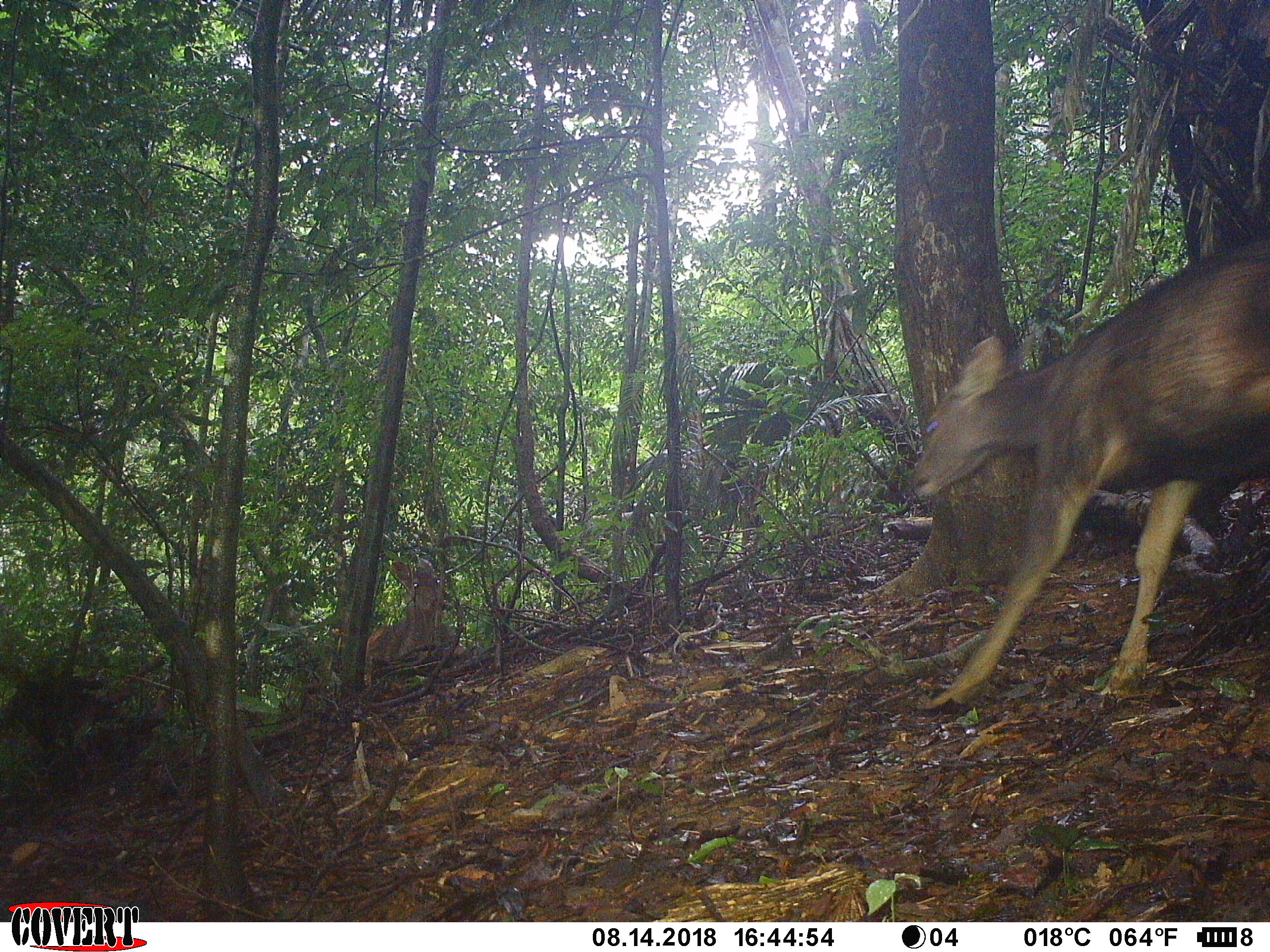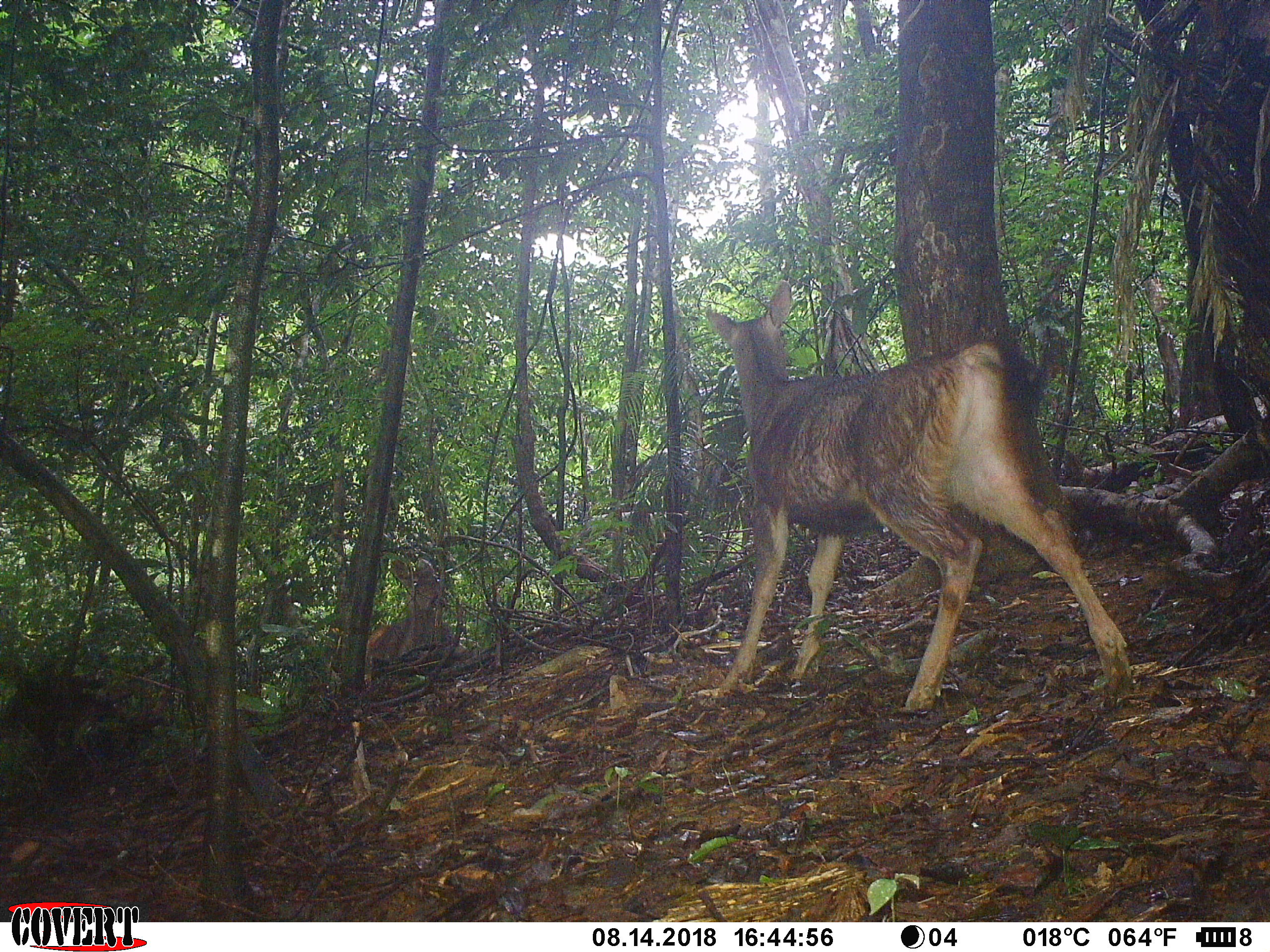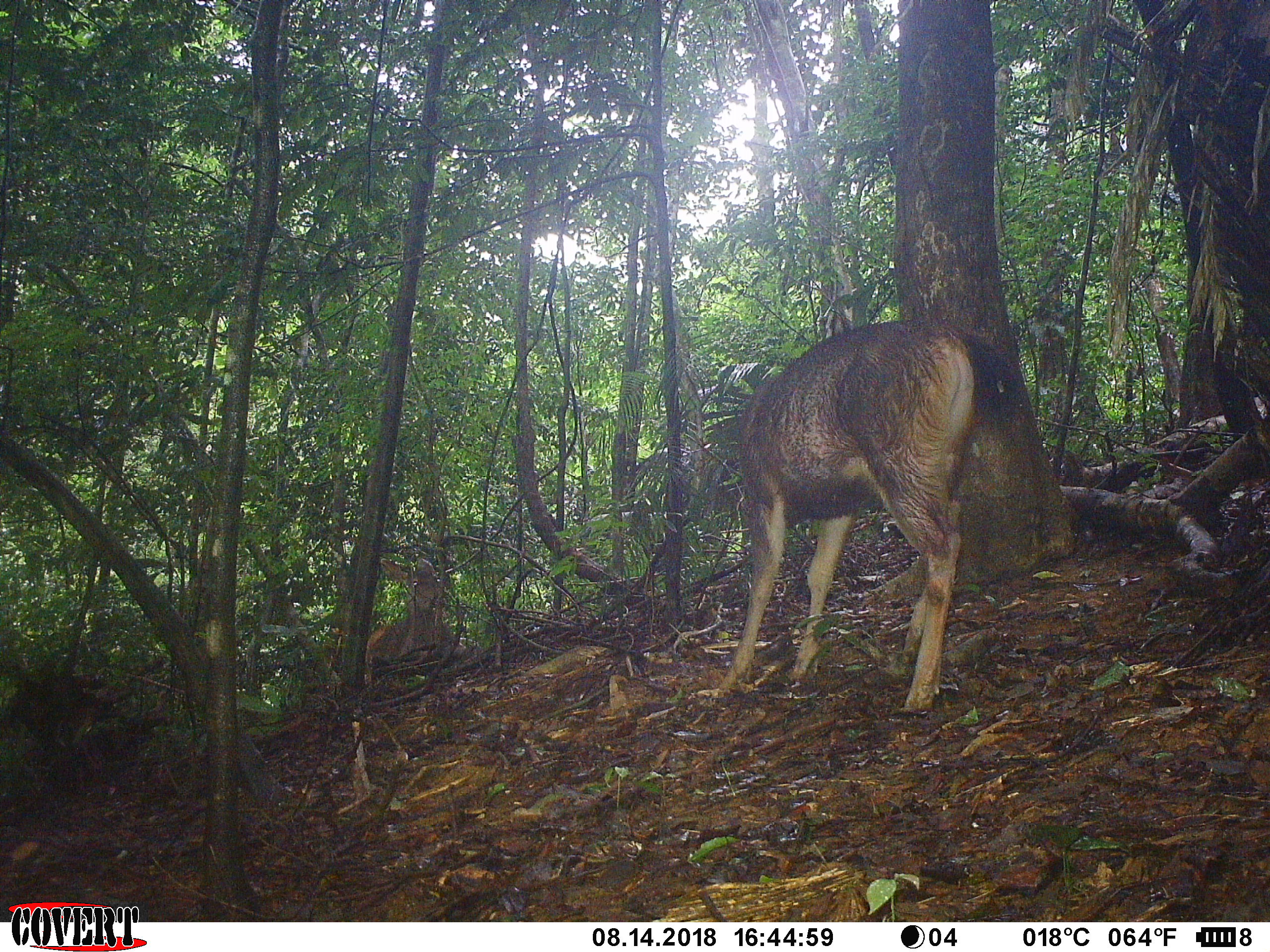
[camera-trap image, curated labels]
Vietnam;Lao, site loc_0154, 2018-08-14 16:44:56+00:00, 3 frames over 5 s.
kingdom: Animalia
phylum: Chordata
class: Mammalia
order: Artiodactyla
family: Cervidae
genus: Rusa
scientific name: Rusa unicolor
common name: sambar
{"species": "sambar (Rusa unicolor)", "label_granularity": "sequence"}